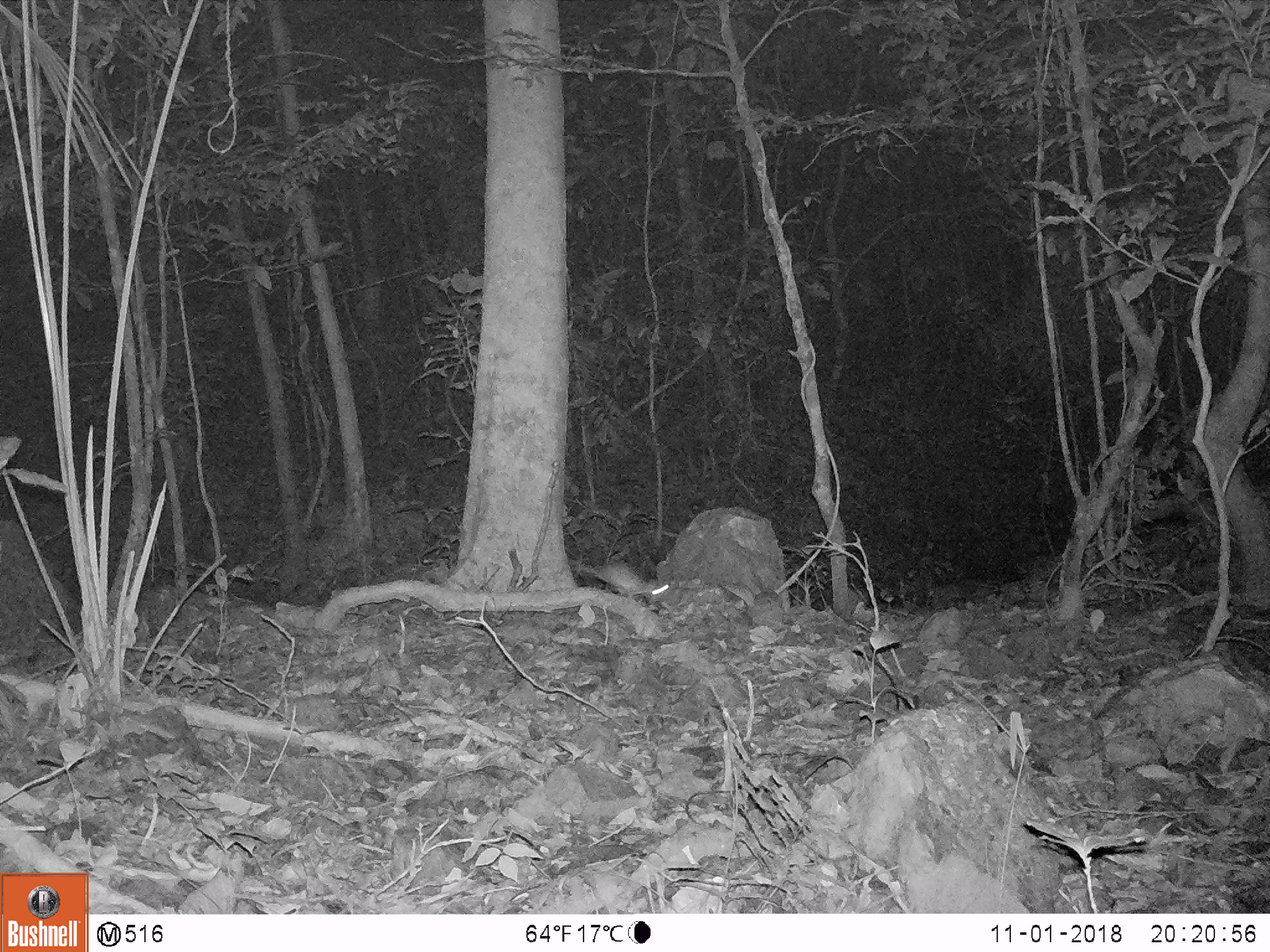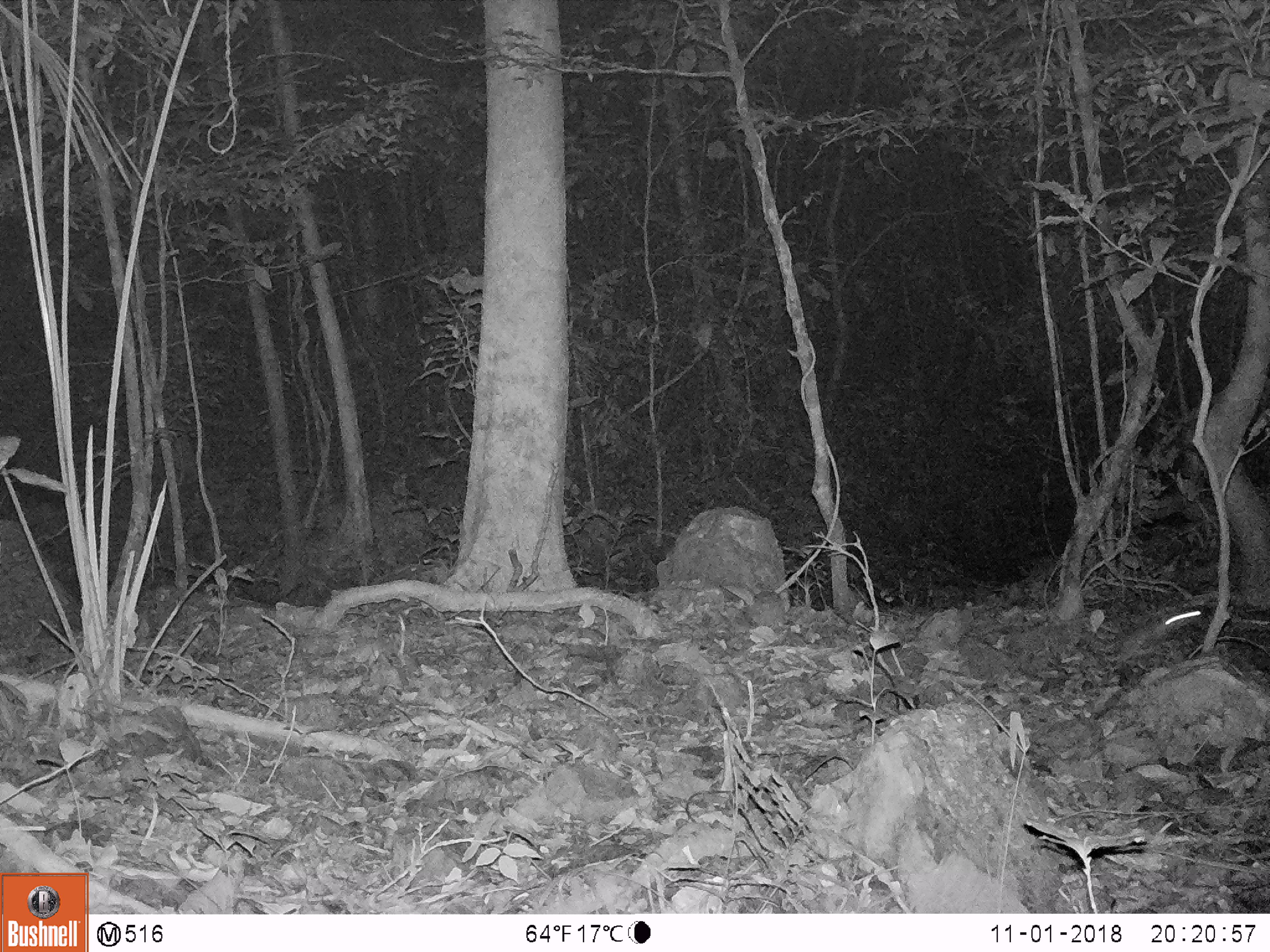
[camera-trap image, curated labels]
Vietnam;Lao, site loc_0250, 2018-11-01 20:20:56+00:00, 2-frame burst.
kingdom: Animalia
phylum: Chordata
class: Mammalia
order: Rodentia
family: Muridae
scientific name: Muridae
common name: old-world mice and rats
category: unidentified murid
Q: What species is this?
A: Unidentified murid (old-world mice and rats) (Muridae).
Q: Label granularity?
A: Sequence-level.